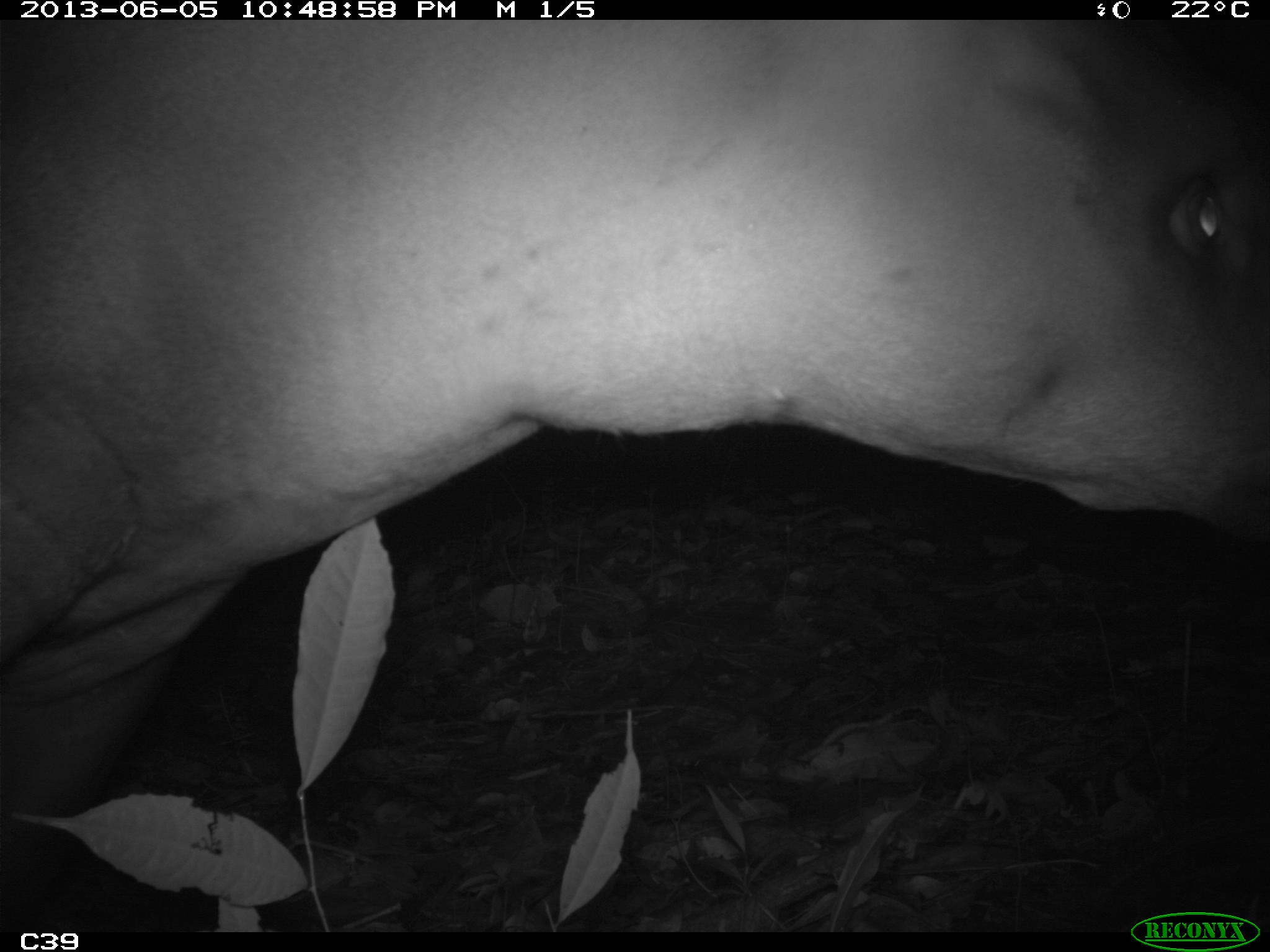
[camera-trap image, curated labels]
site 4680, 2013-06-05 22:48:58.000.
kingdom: Animalia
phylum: Chordata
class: Mammalia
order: Perissodactyla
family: Tapiridae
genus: Tapirus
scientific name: Tapirus terrestris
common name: south american tapir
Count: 1.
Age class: adult.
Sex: male.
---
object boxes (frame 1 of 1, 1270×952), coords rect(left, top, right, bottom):
tapirus terrestris: rect(1, 20, 1266, 846)